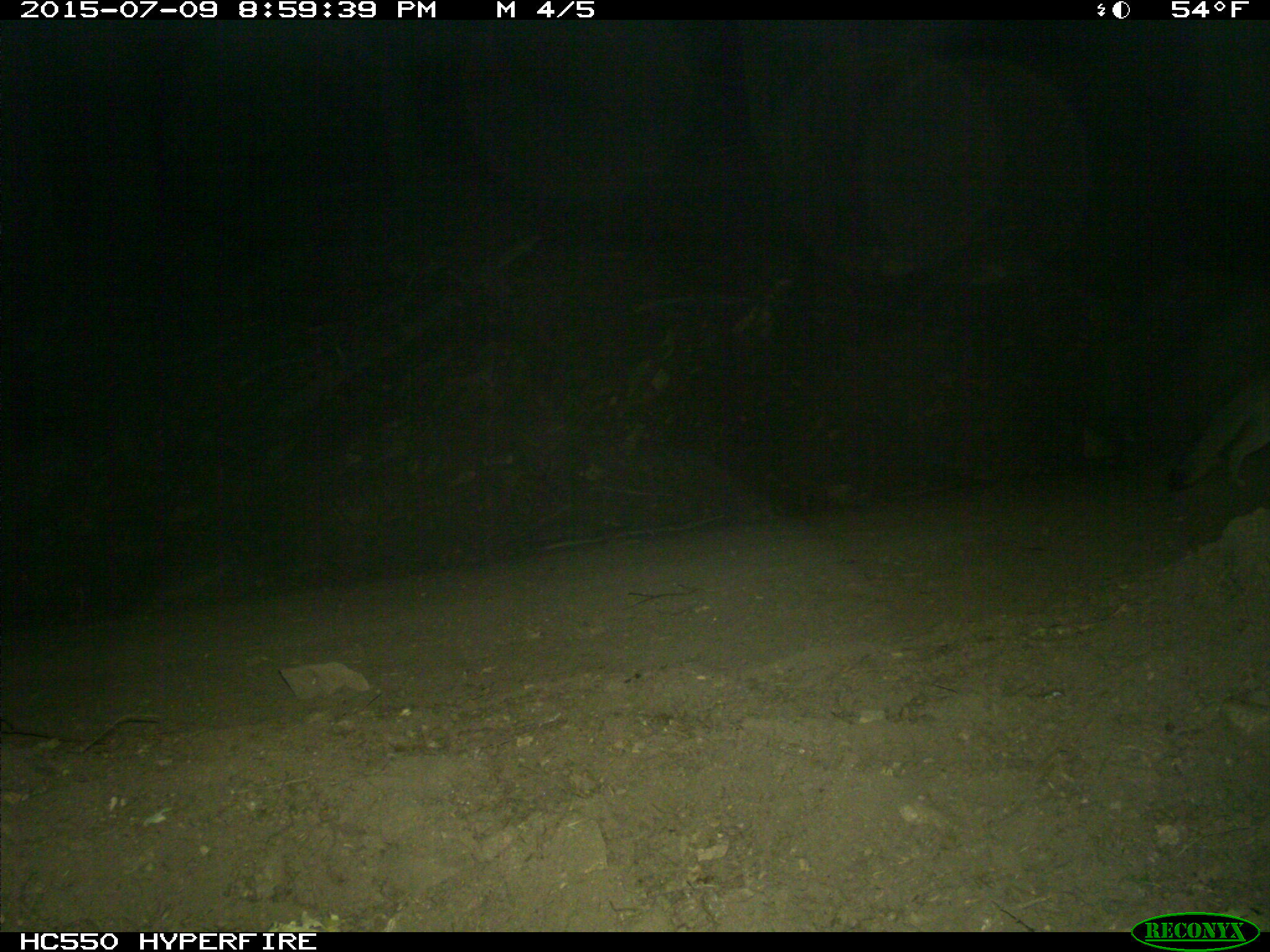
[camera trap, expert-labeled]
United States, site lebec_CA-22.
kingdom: Animalia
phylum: Chordata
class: Mammalia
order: Carnivora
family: Canidae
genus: Urocyon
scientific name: Urocyon cinereoargenteus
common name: gray fox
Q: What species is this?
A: Urocyon cinereoargenteus (gray fox).